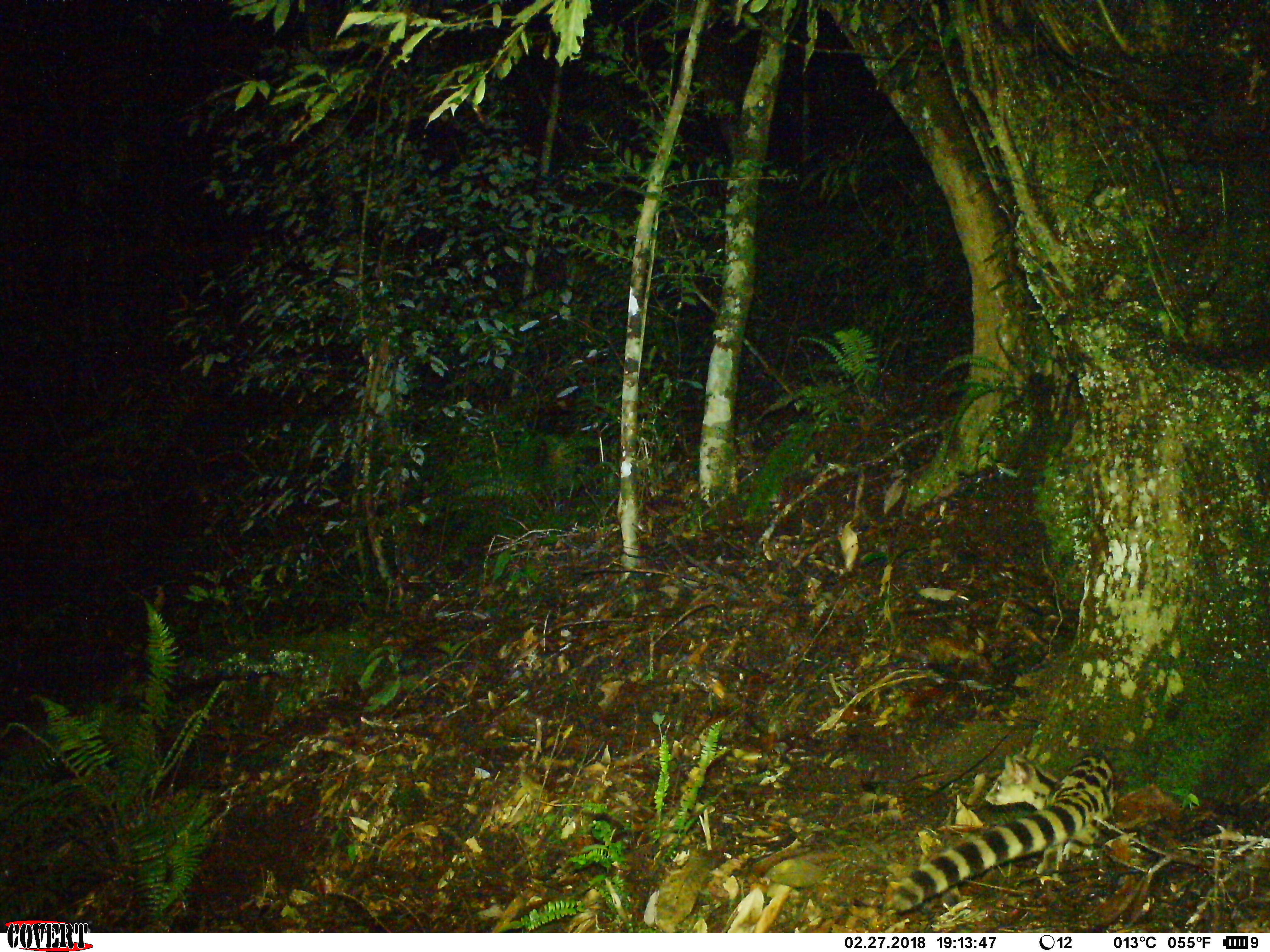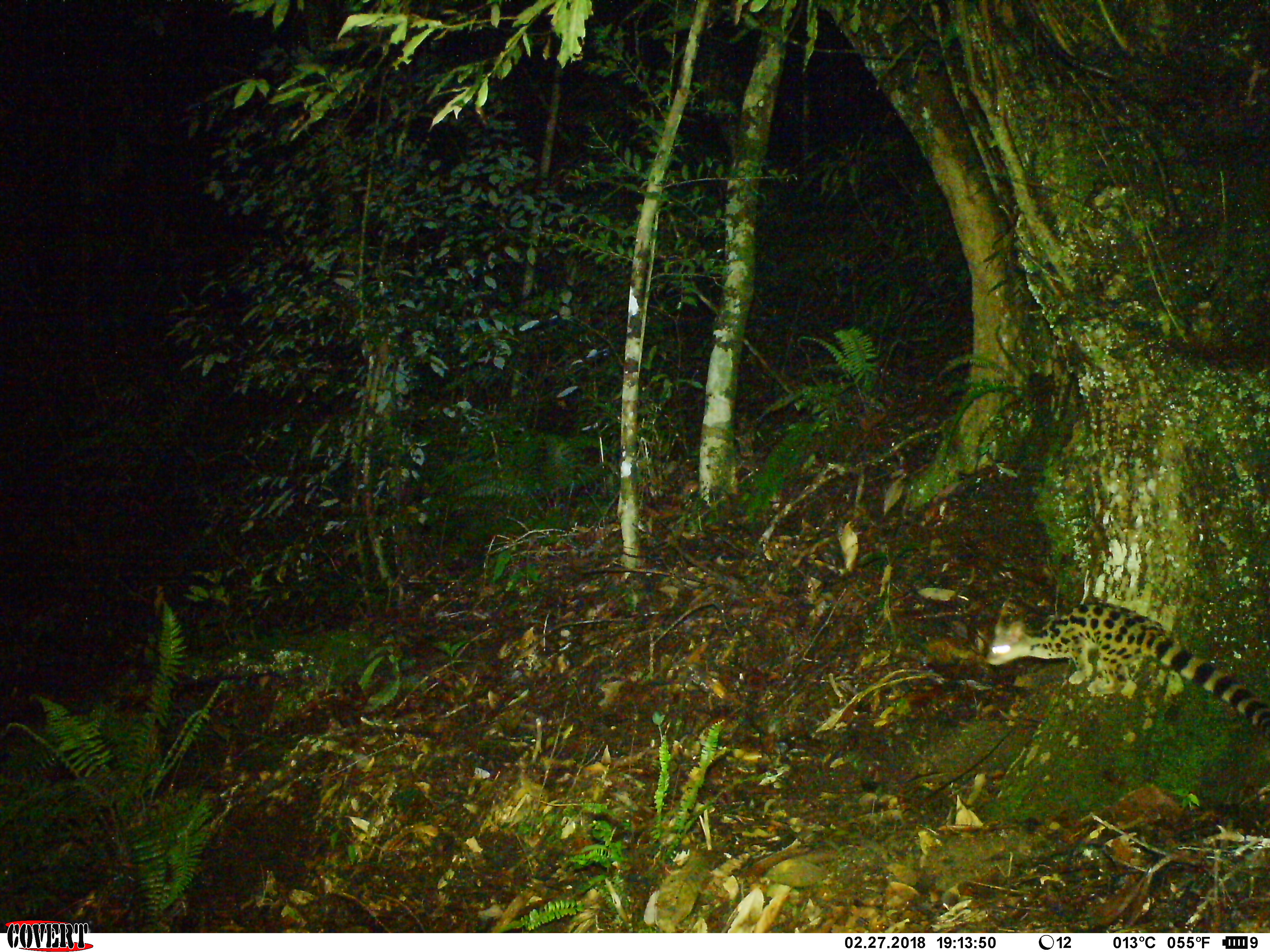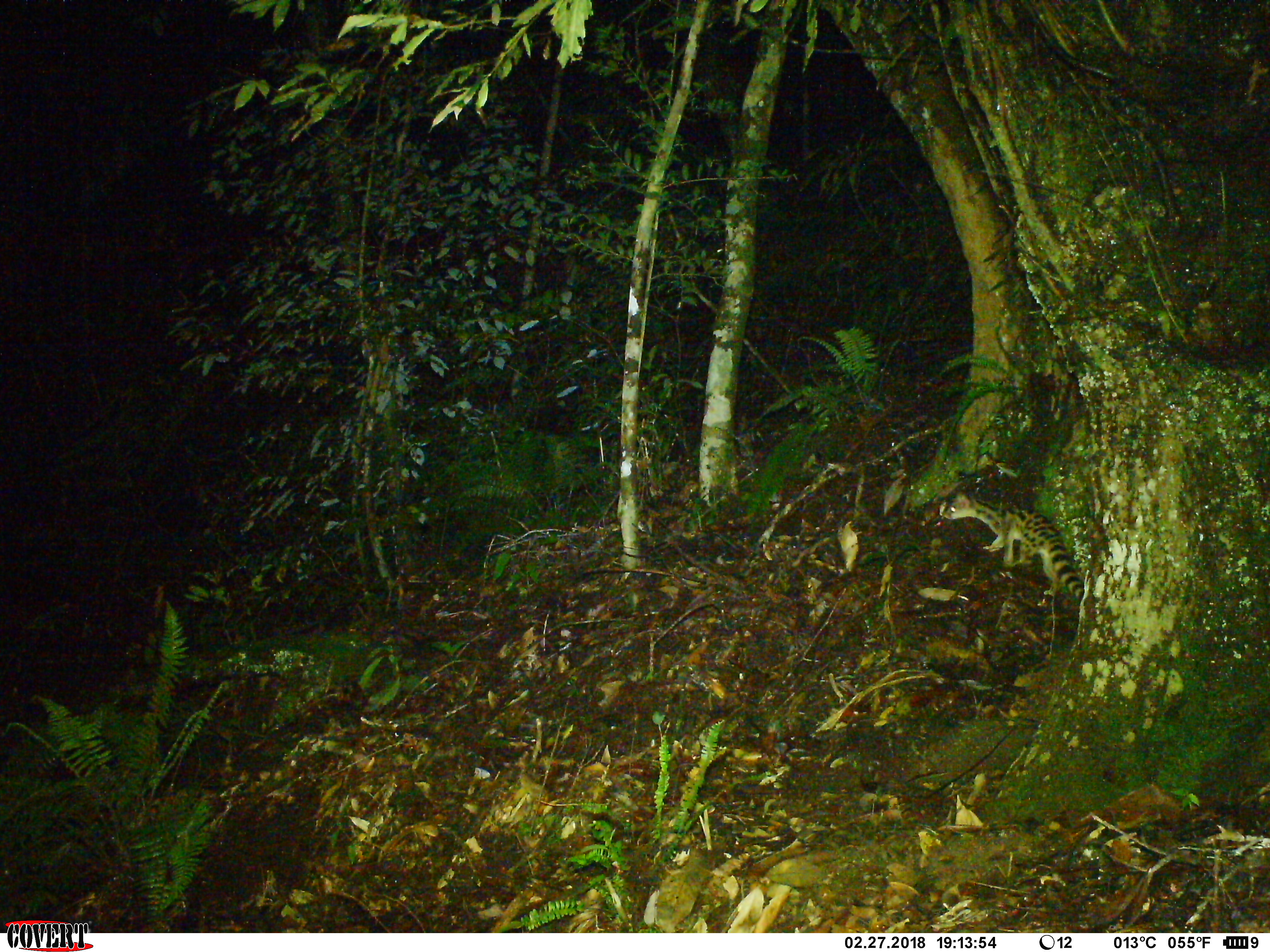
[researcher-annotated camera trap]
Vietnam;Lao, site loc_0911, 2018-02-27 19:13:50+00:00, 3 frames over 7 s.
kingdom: Animalia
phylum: Chordata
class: Mammalia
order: Carnivora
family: Prionodontidae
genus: Prionodon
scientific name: Prionodon pardicolor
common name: spotted linsang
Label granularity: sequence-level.